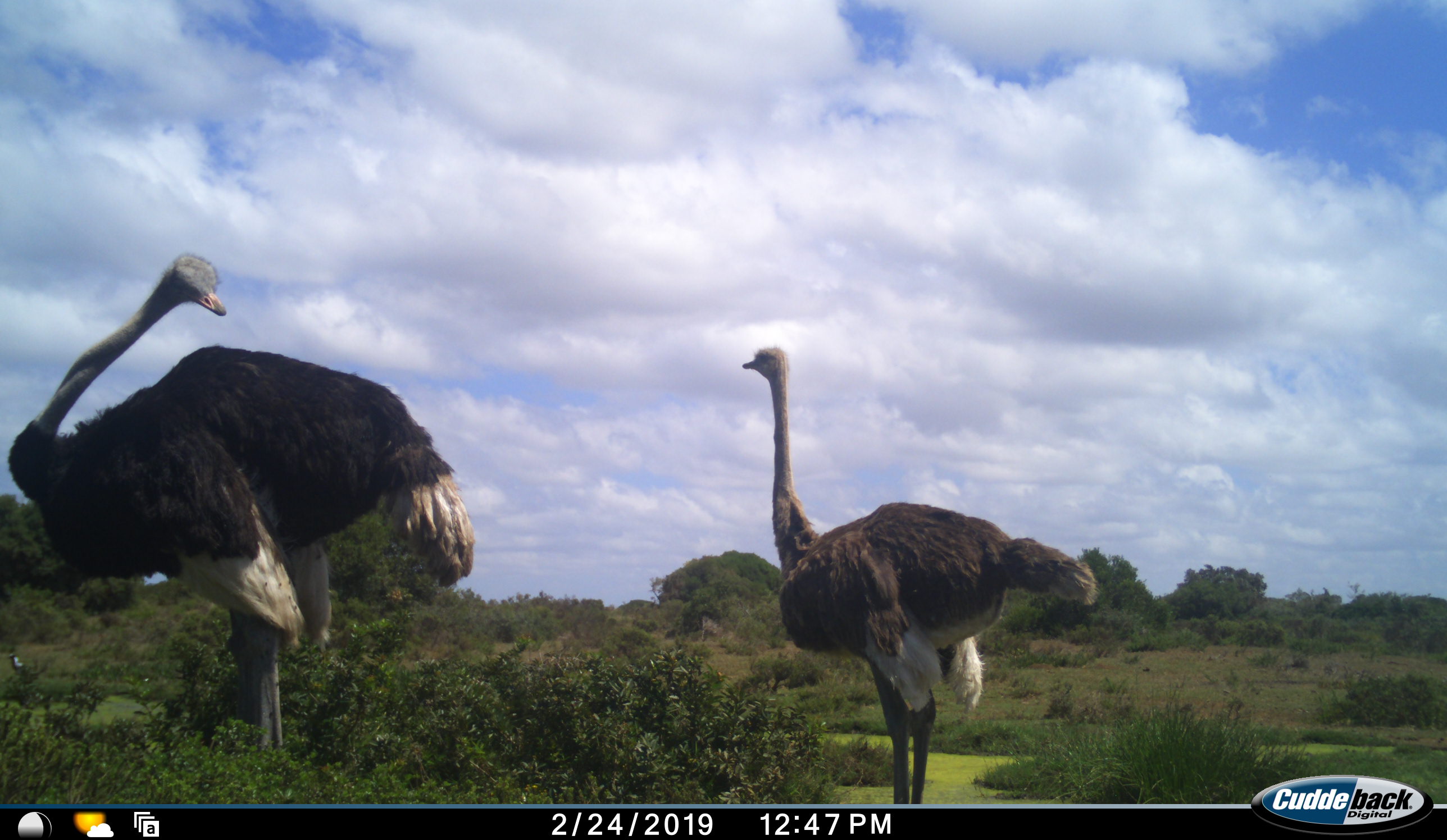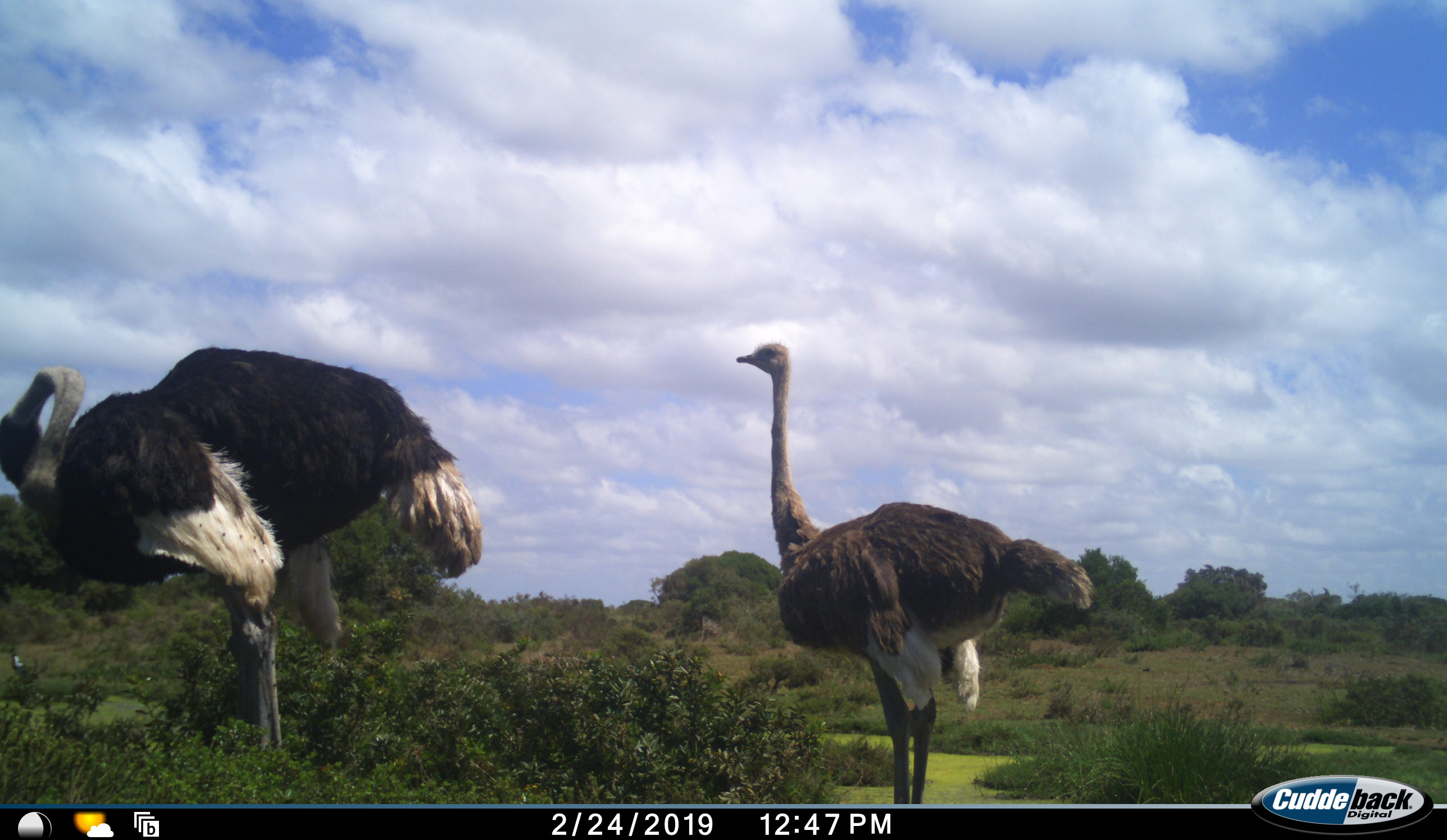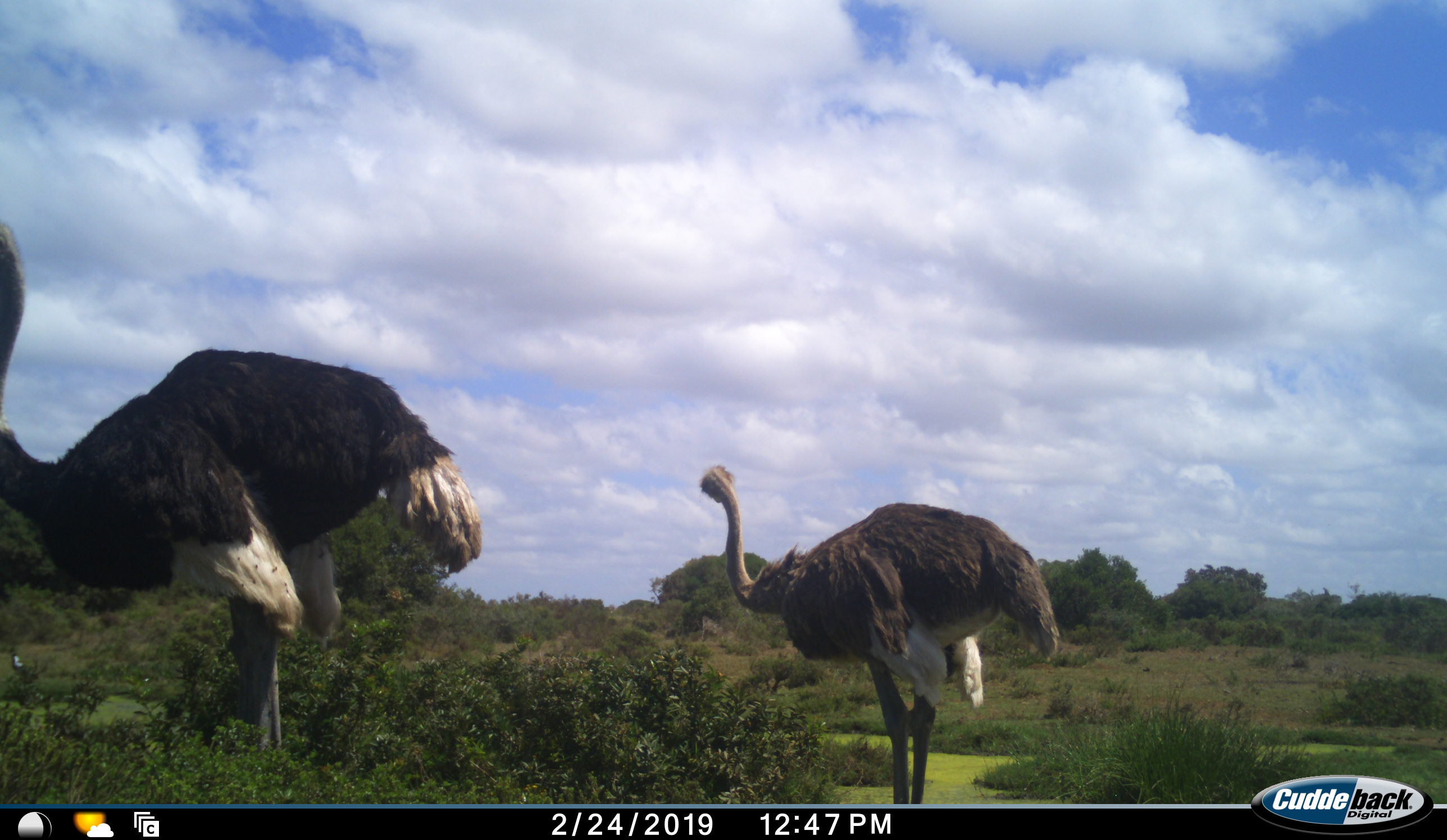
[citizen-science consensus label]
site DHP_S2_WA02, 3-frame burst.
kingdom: Animalia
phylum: Chordata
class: Aves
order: Struthioniformes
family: Struthionidae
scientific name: Struthionidae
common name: ostrich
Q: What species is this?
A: Ostrich (Struthionidae).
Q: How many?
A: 2.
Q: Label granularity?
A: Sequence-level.